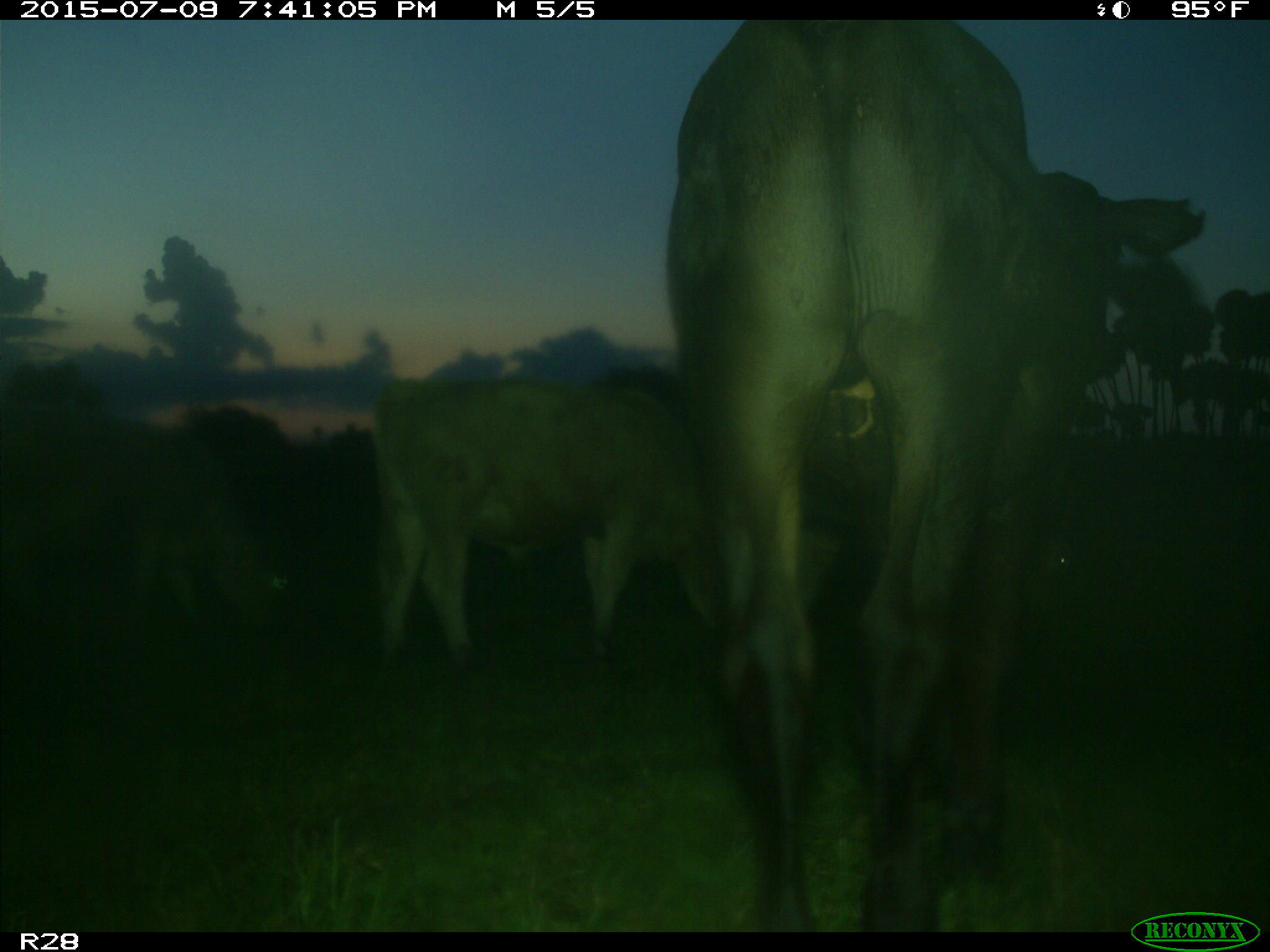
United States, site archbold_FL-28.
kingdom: Animalia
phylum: Chordata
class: Mammalia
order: Artiodactyla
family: Bovidae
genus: Bos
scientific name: Bos taurus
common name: domestic cow